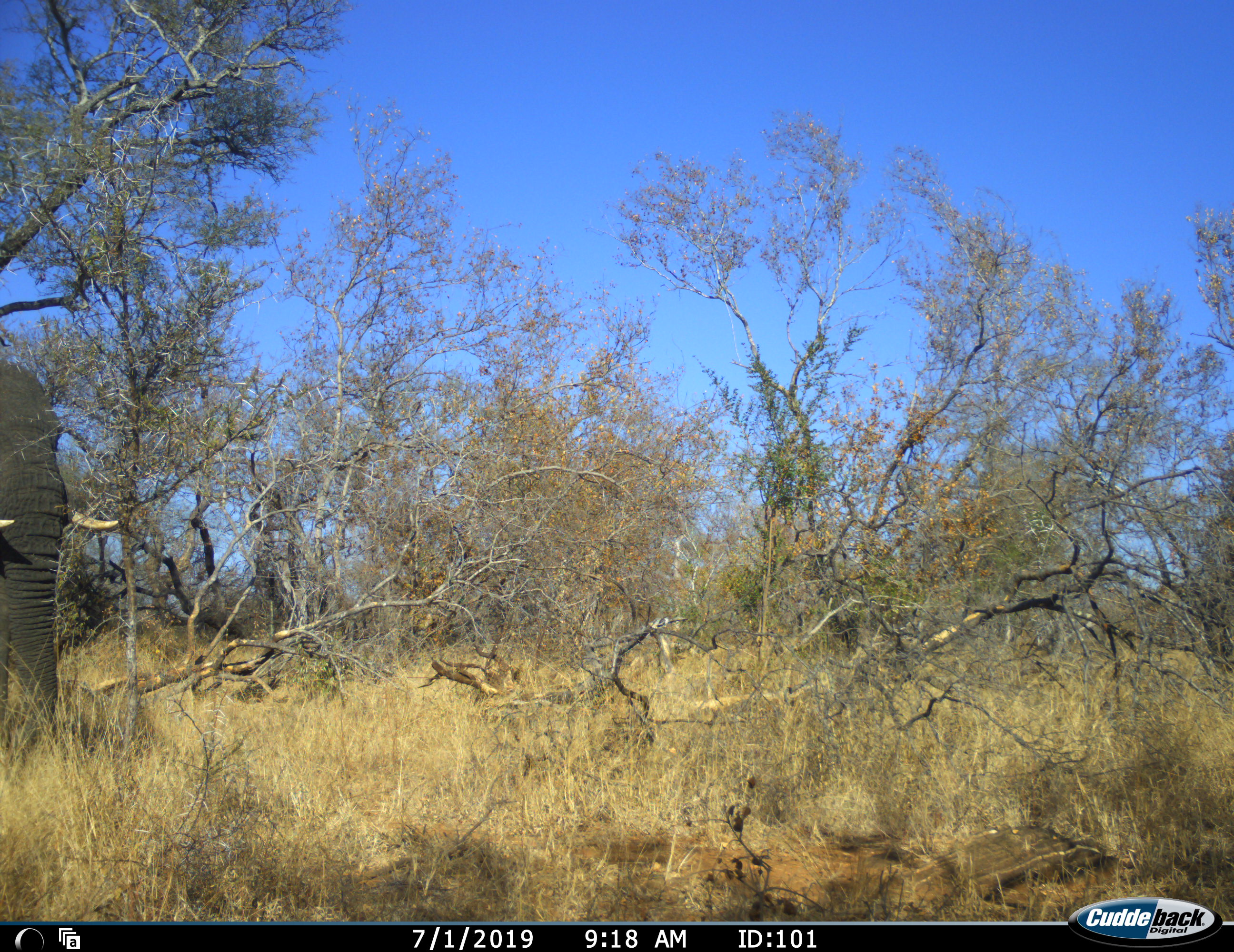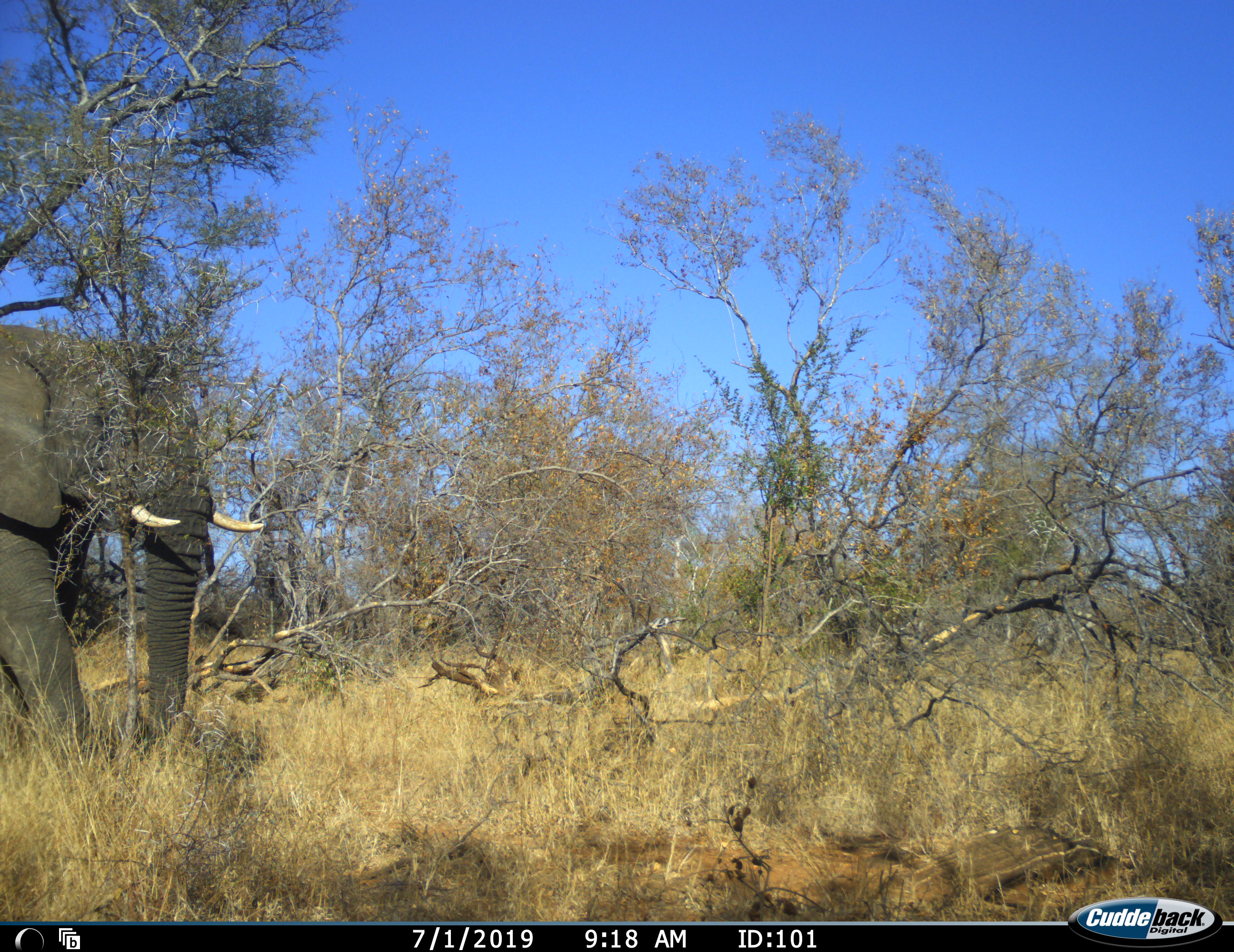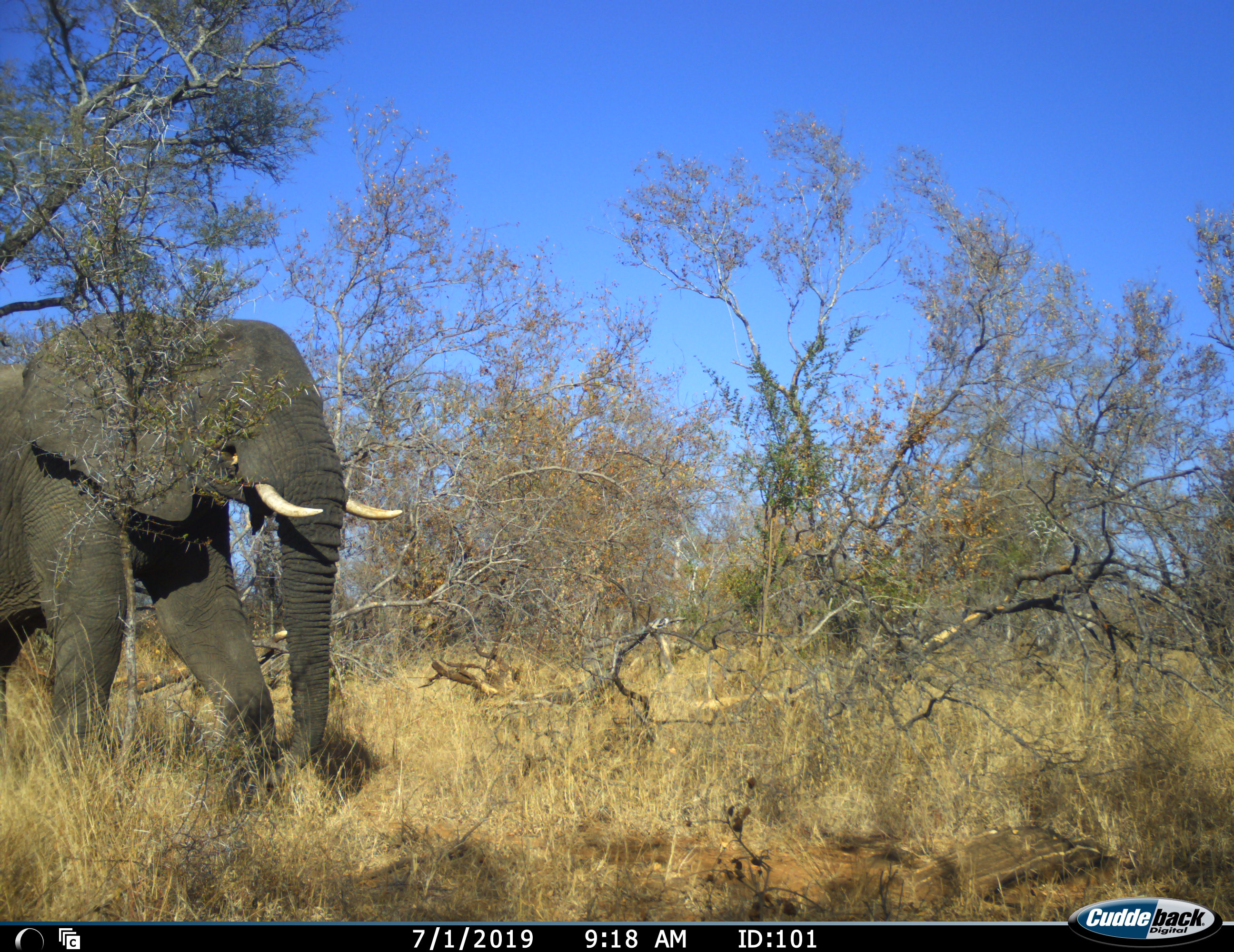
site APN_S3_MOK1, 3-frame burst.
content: unidentified animal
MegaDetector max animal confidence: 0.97